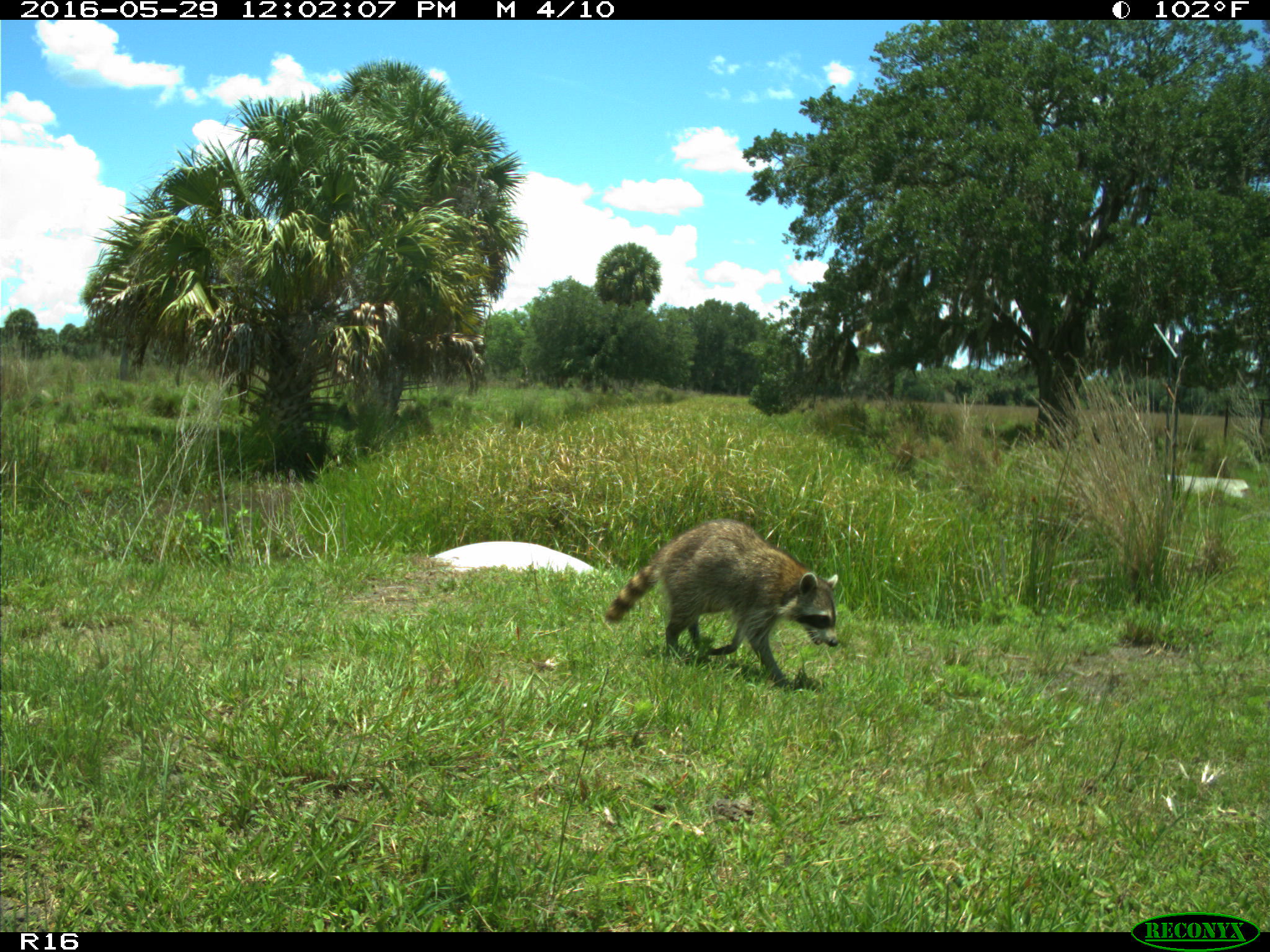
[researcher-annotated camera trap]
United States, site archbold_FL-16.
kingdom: Animalia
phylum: Chordata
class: Mammalia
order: Carnivora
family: Procyonidae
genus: Procyon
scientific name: Procyon lotor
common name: common raccoon